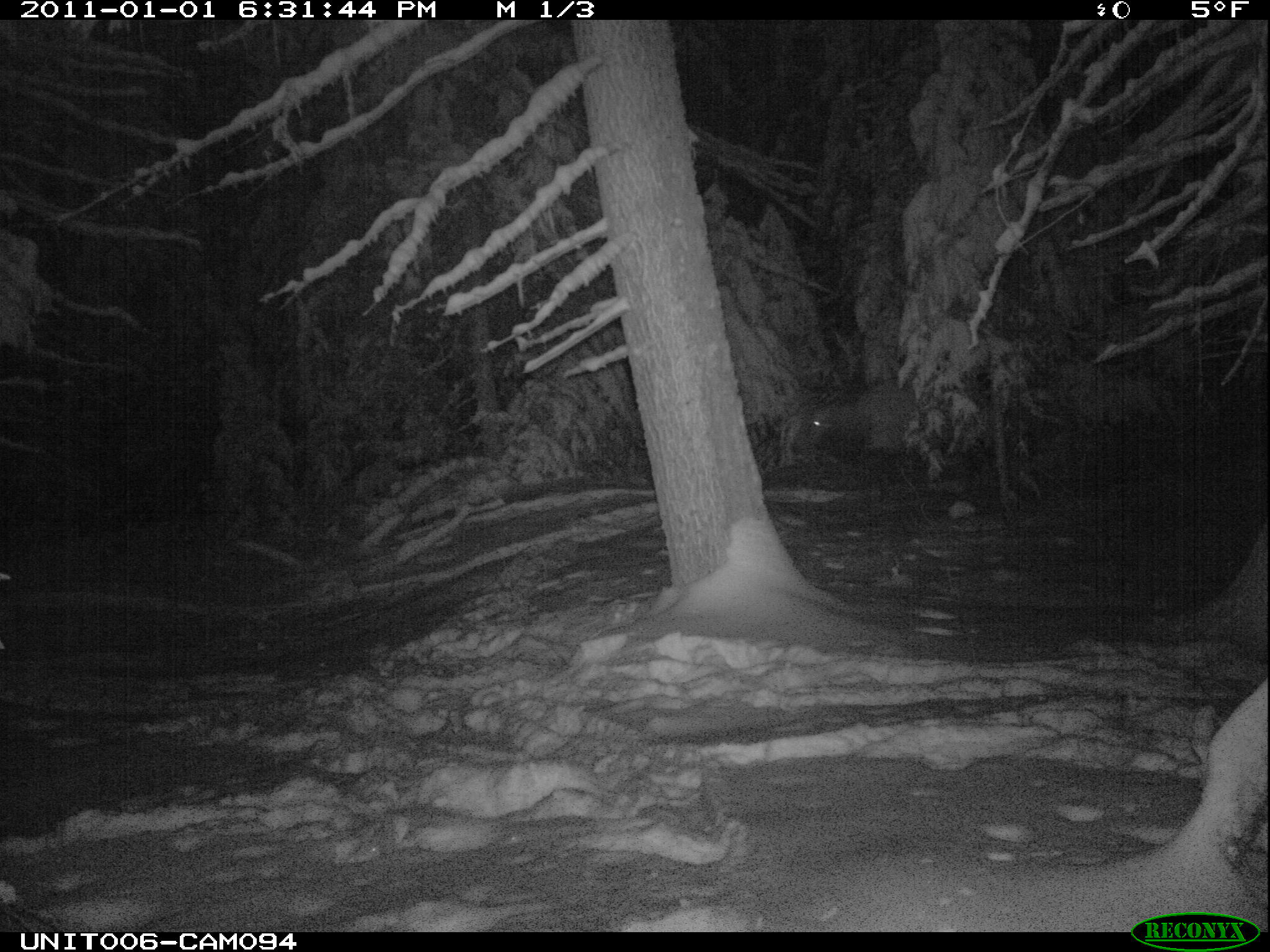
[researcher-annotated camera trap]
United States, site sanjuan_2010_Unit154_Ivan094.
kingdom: Animalia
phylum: Chordata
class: Mammalia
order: Artiodactyla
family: Cervidae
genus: Cervus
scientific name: Cervus elaphus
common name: red deer